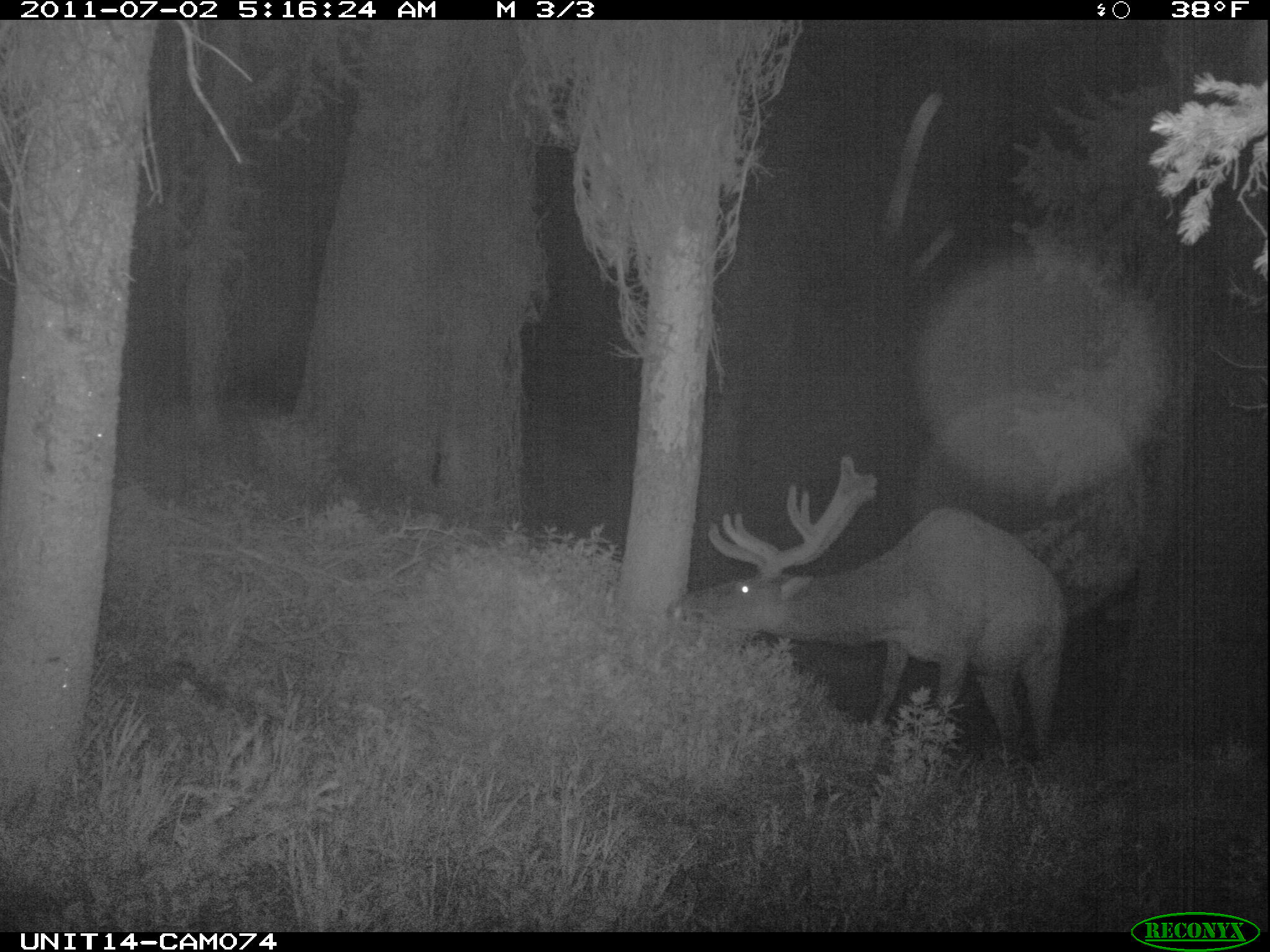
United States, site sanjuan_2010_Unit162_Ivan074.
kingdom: Animalia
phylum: Chordata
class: Mammalia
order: Artiodactyla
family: Cervidae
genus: Cervus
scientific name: Cervus elaphus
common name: red deer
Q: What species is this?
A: Cervus elaphus (red deer).